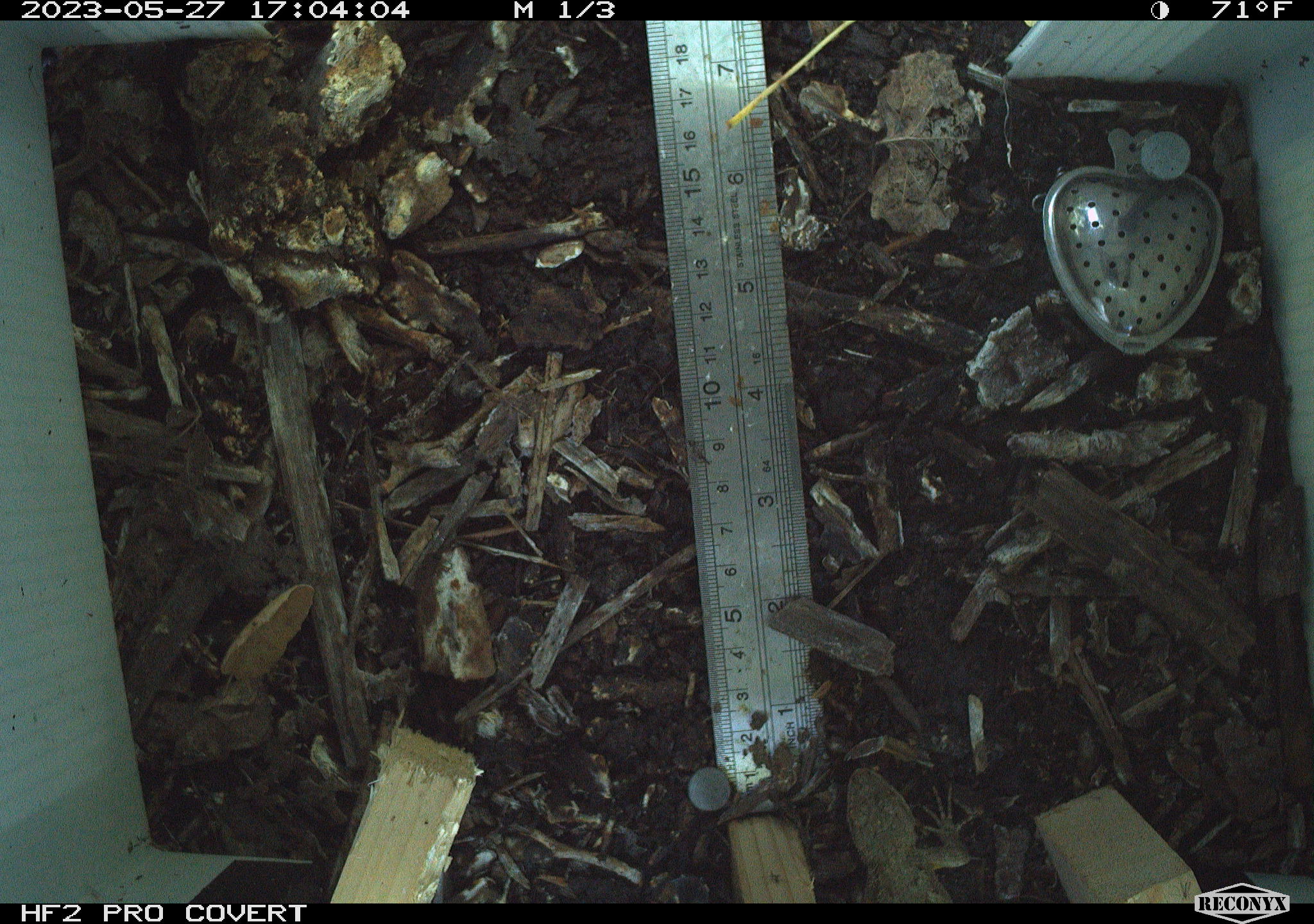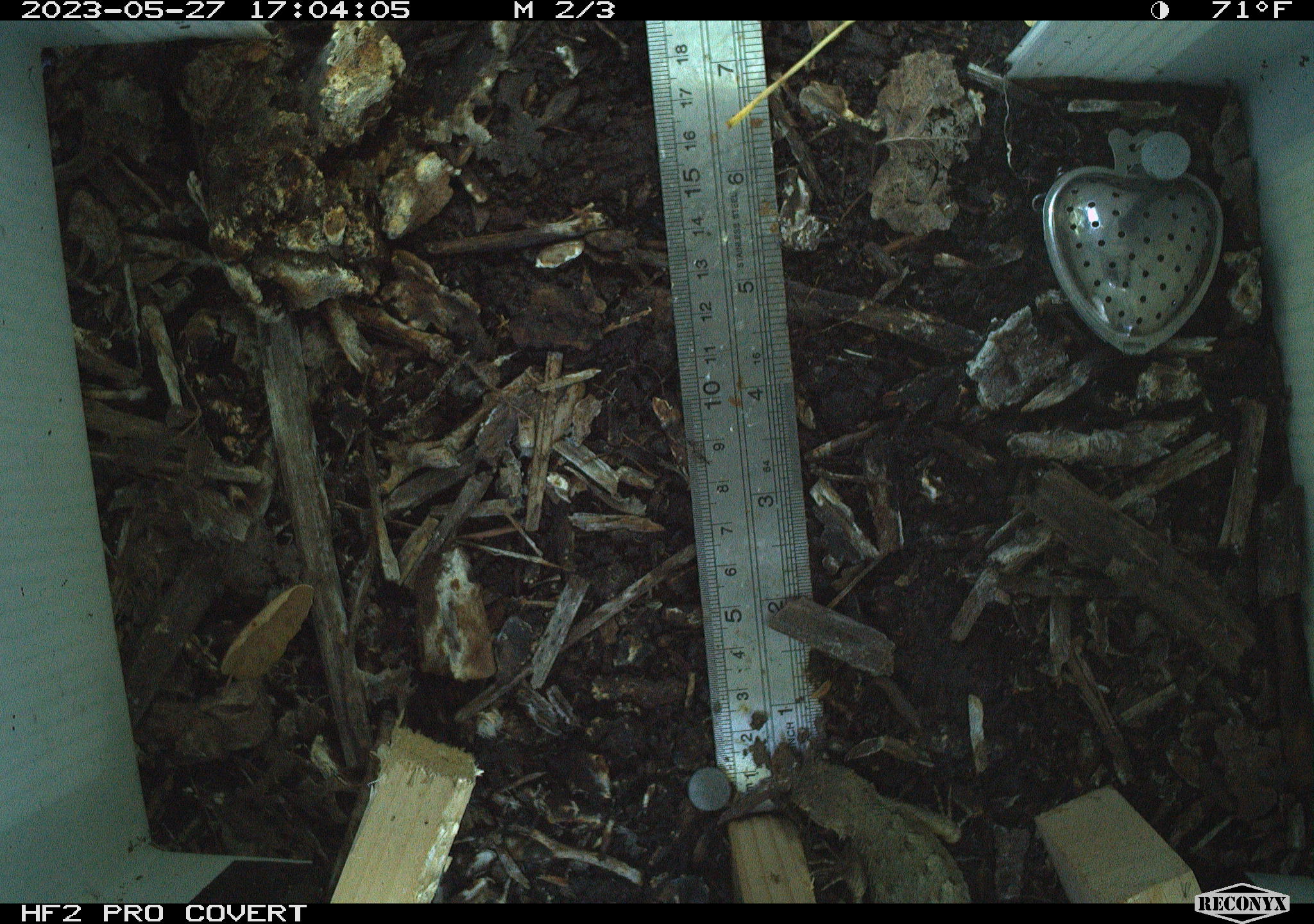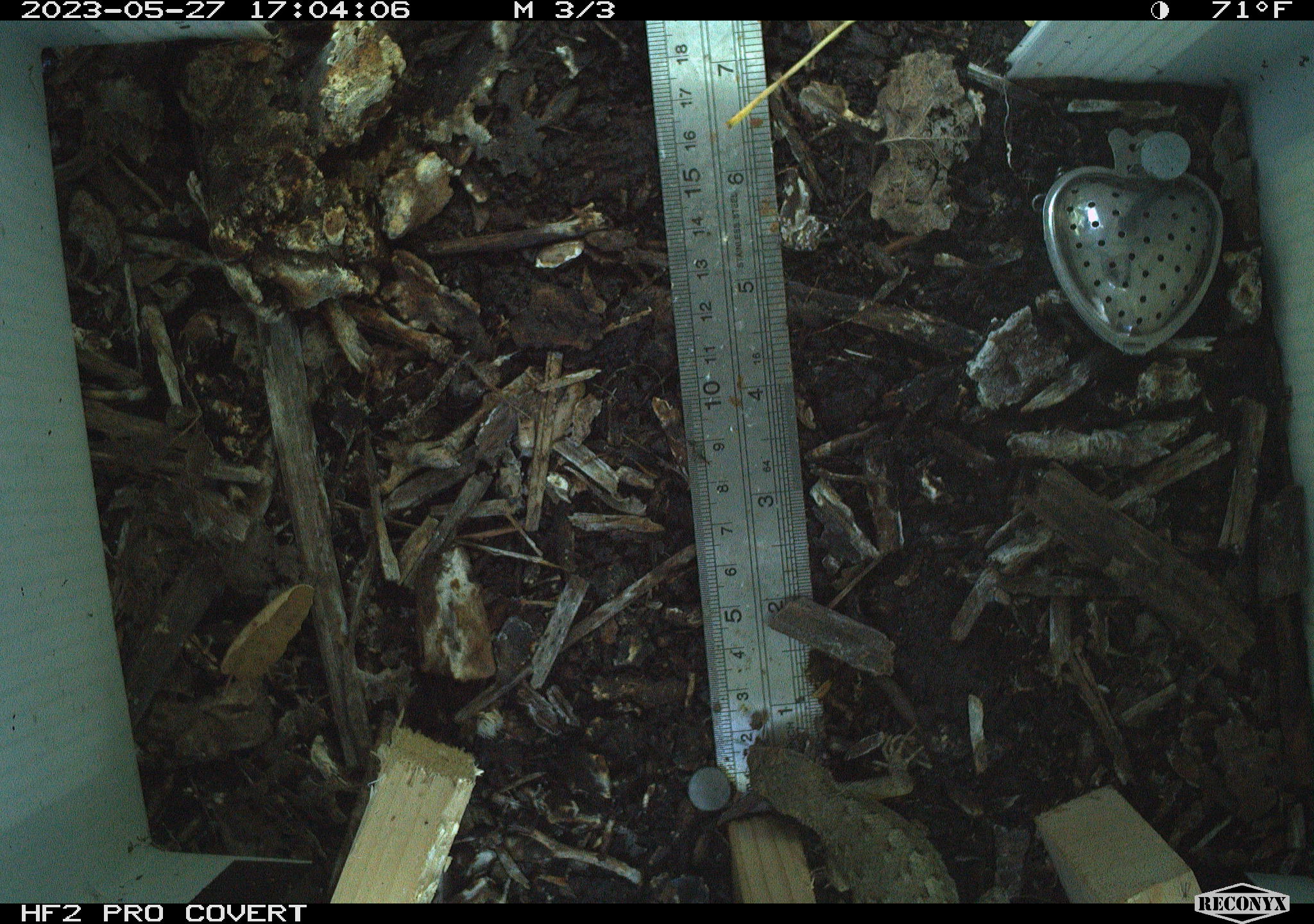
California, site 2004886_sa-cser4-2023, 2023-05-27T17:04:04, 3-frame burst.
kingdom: Animalia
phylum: Chordata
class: Reptilia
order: Squamata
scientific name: Squamata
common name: lizards and snakes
Lizards and snakes (Squamata).